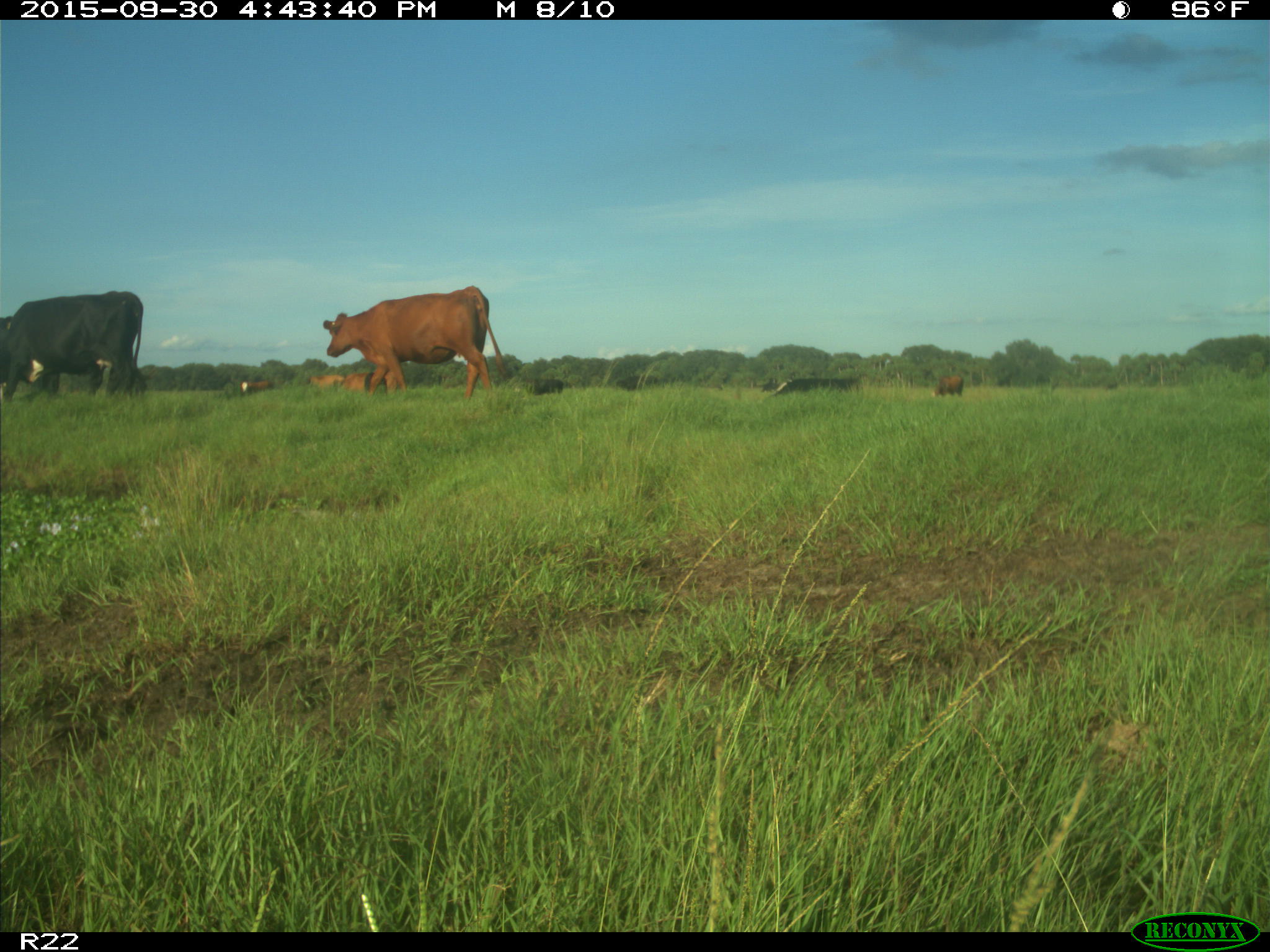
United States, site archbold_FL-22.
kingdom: Animalia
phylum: Chordata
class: Mammalia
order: Artiodactyla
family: Bovidae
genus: Bos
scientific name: Bos taurus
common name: domestic cow